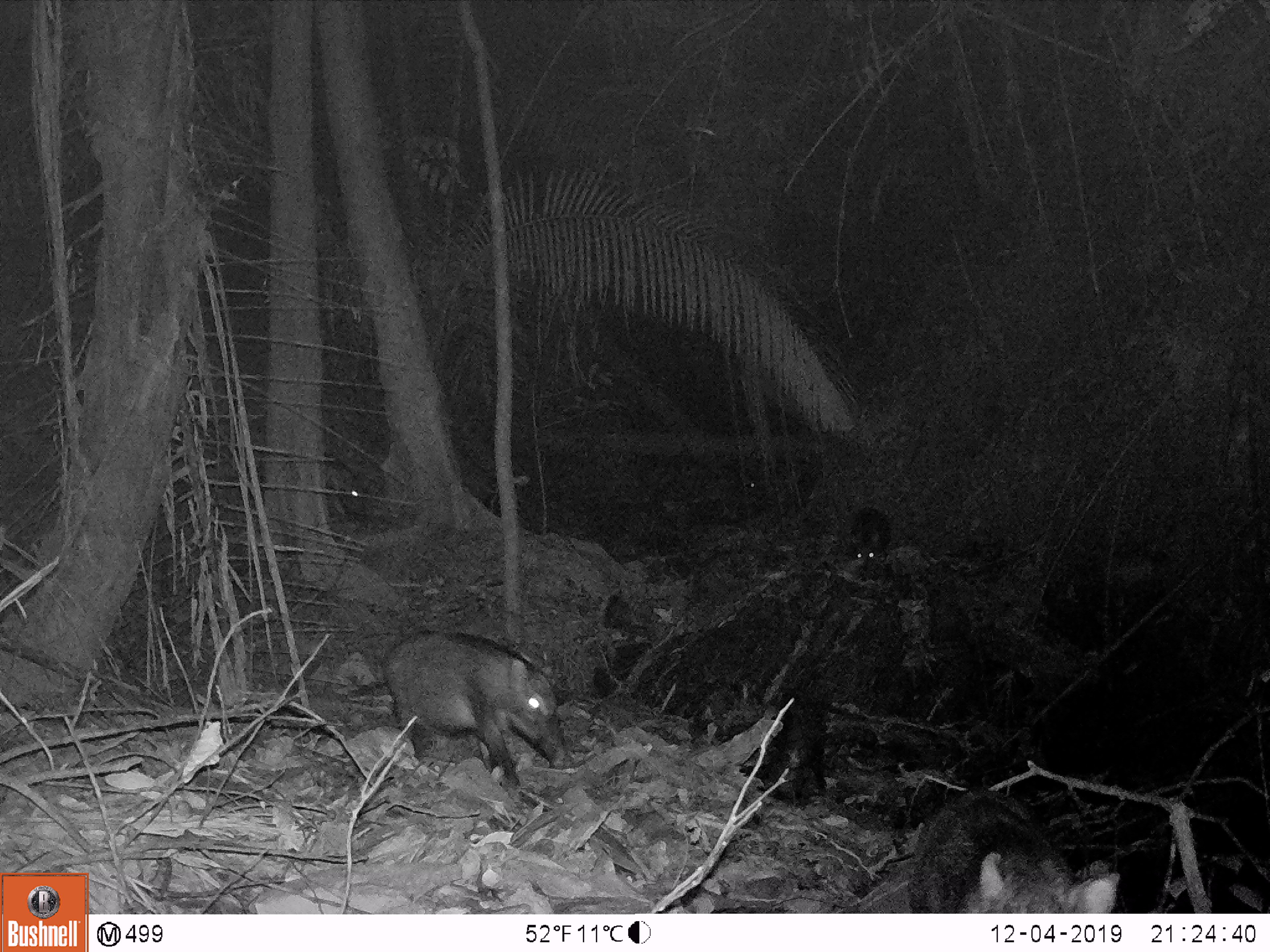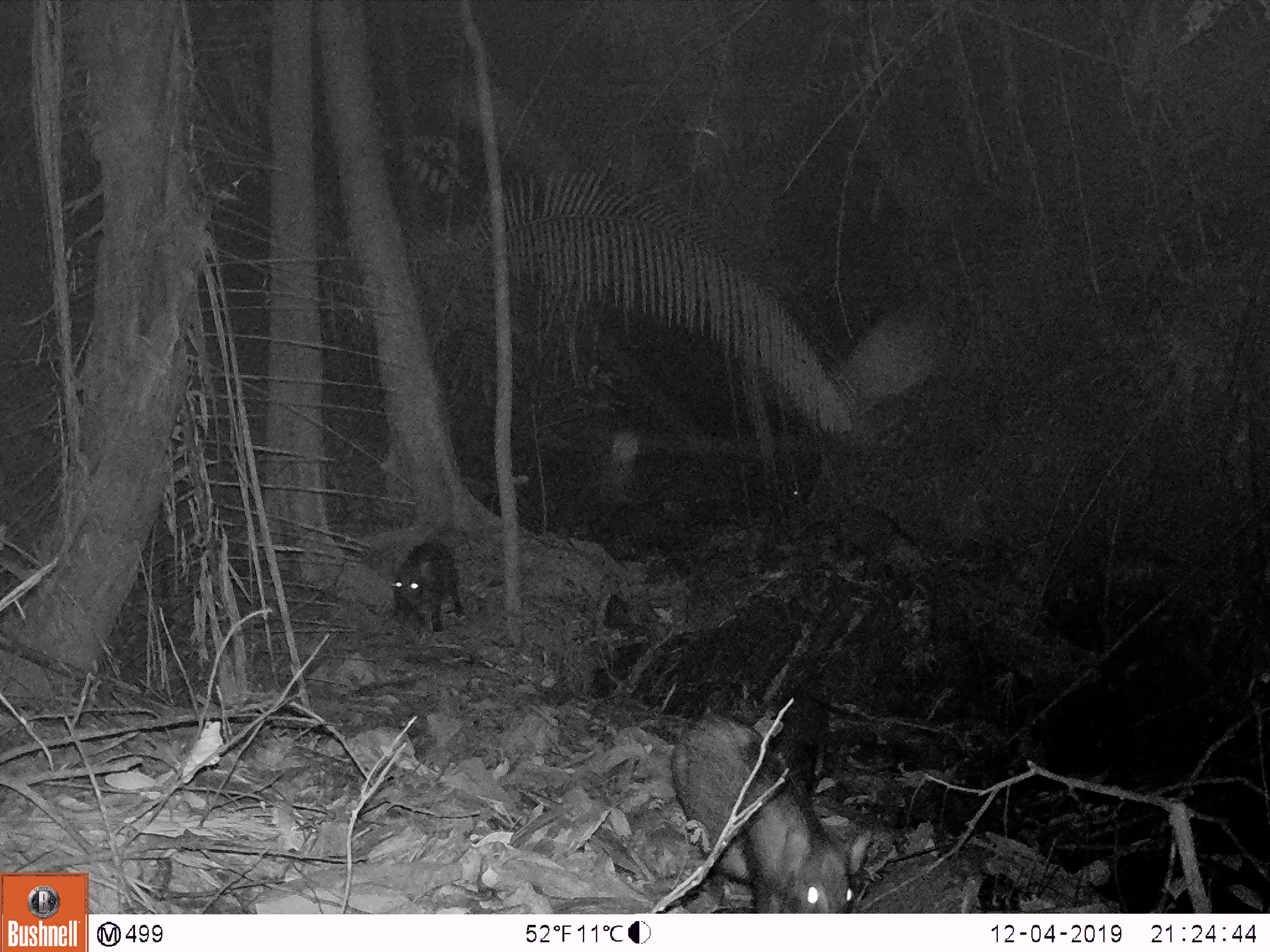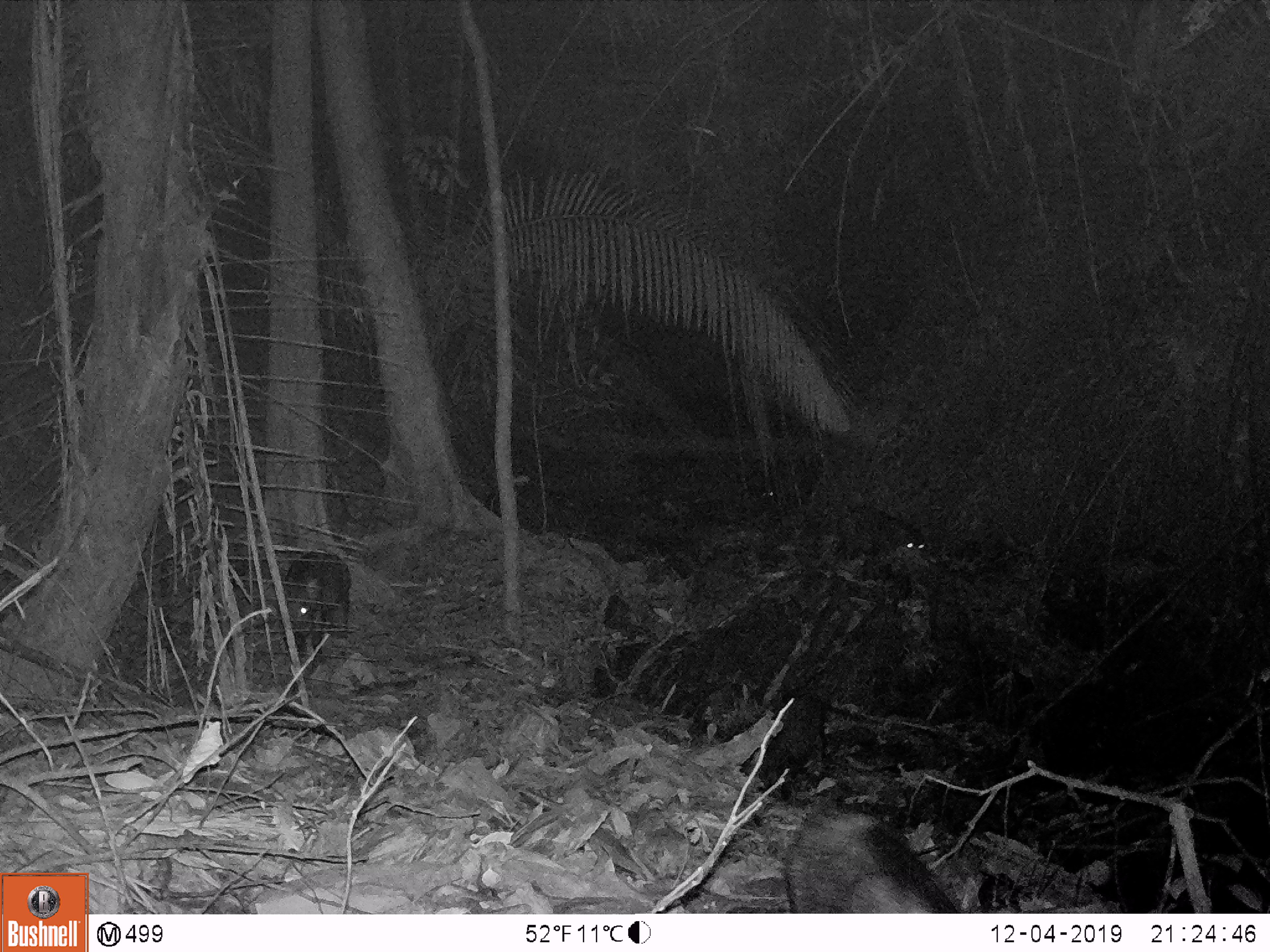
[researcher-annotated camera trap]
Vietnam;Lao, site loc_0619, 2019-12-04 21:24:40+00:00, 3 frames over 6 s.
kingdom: Animalia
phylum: Chordata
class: Mammalia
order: Artiodactyla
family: Suidae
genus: Sus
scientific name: Sus scrofa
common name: eurasian wild pig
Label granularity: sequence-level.